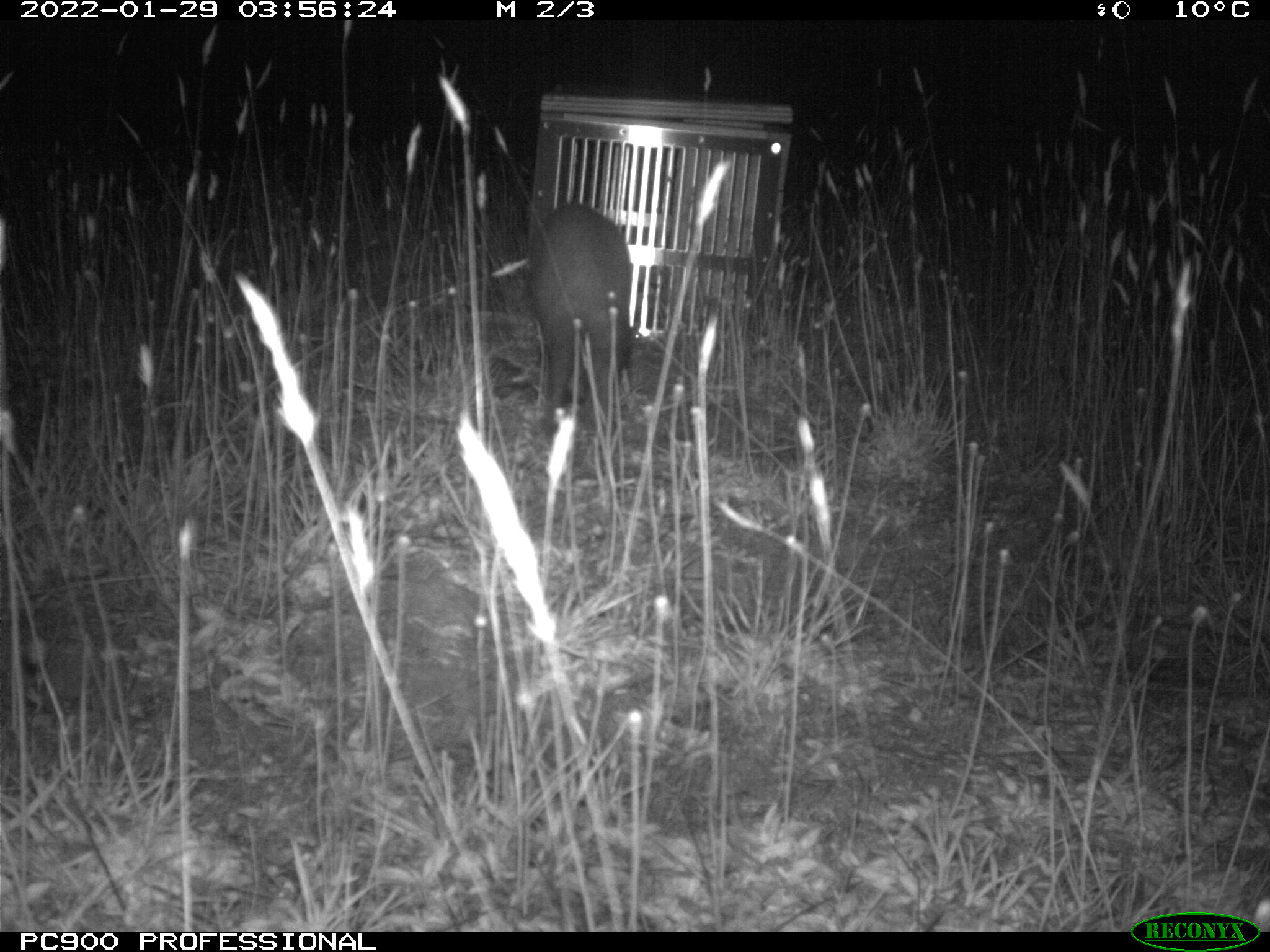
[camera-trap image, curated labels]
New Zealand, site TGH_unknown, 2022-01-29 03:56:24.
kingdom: Animalia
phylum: Chordata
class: Mammalia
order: Carnivora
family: Mustelidae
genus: Mustela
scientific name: Mustela furo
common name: ferret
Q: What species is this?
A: Ferret (Mustela furo).